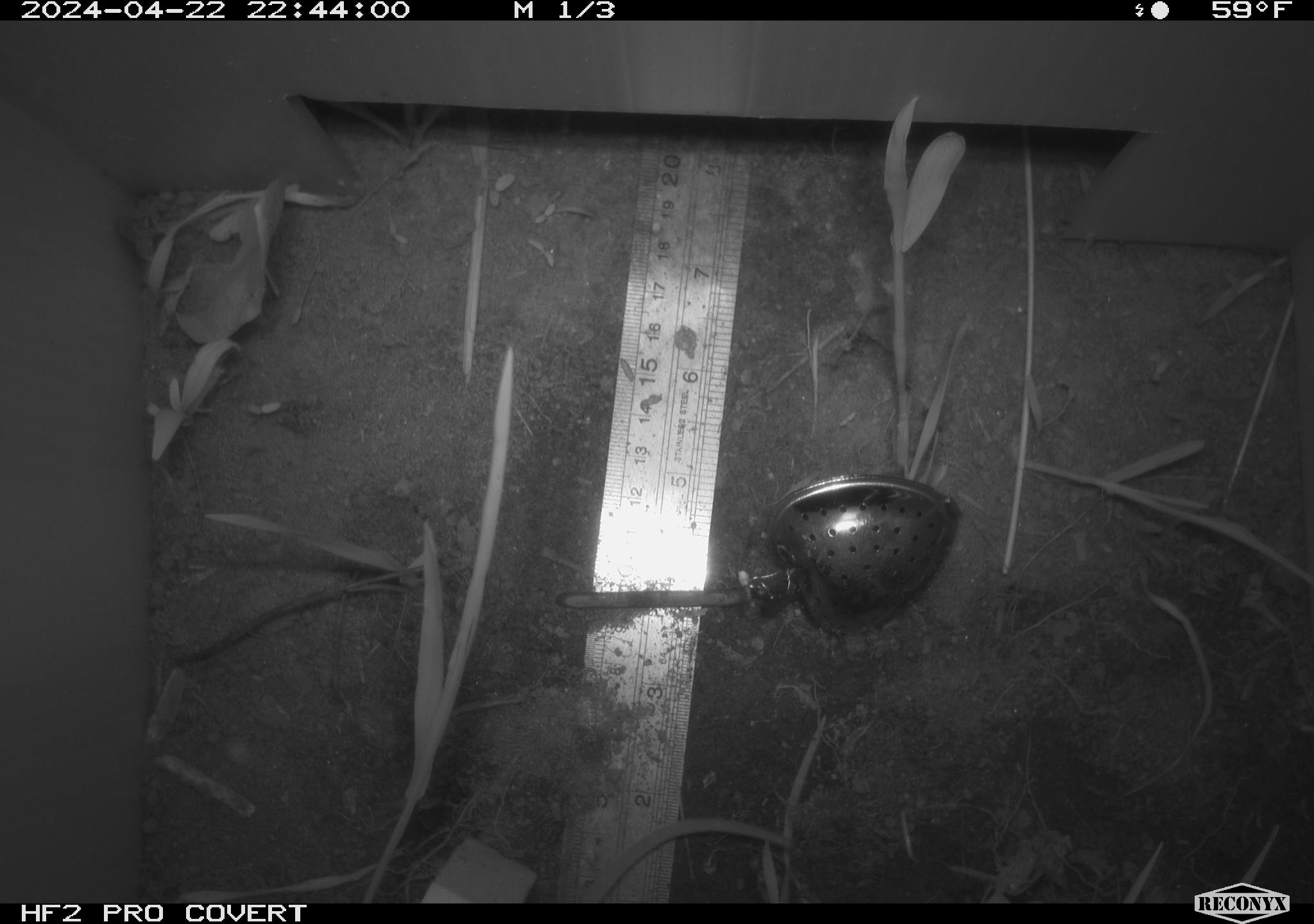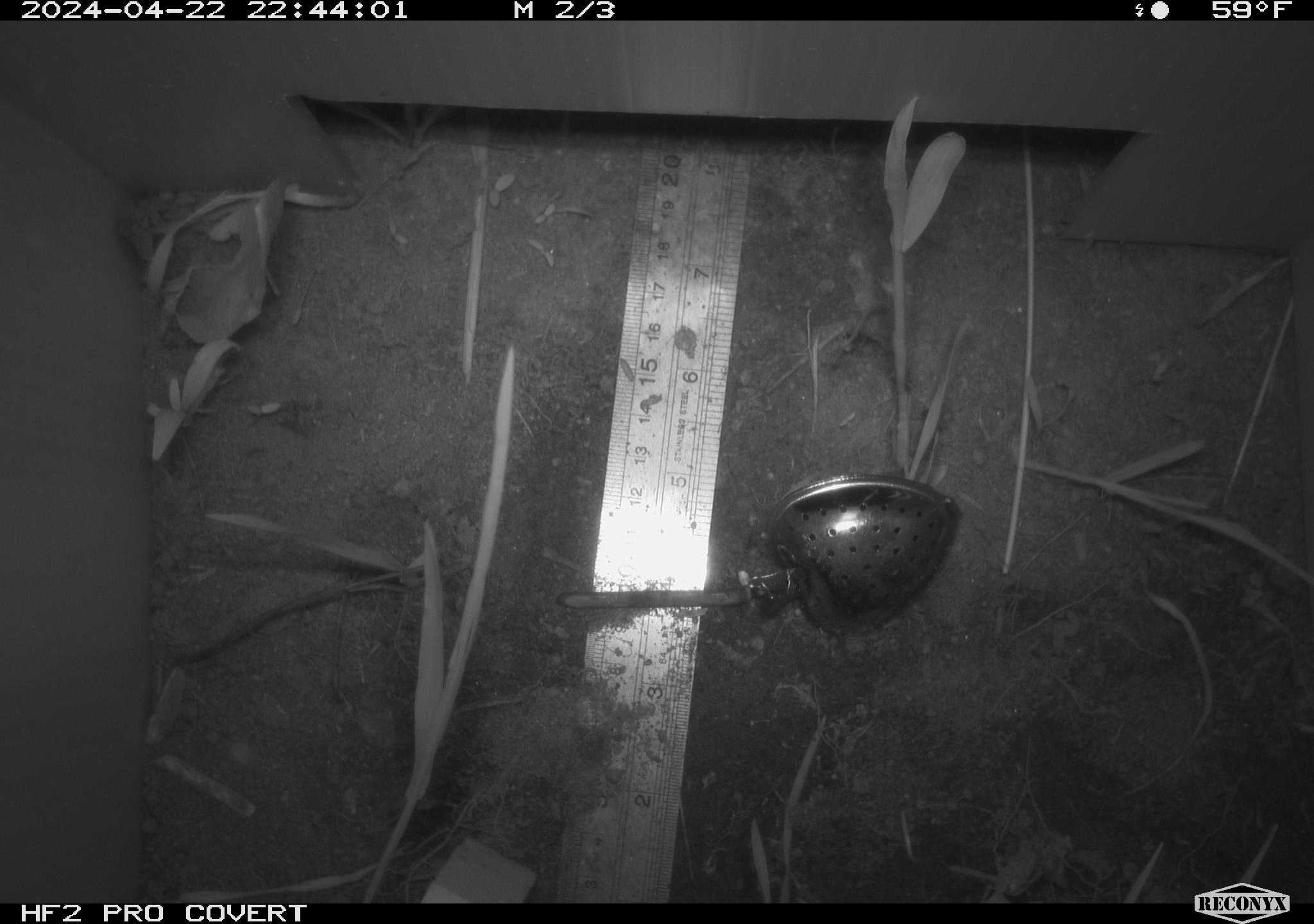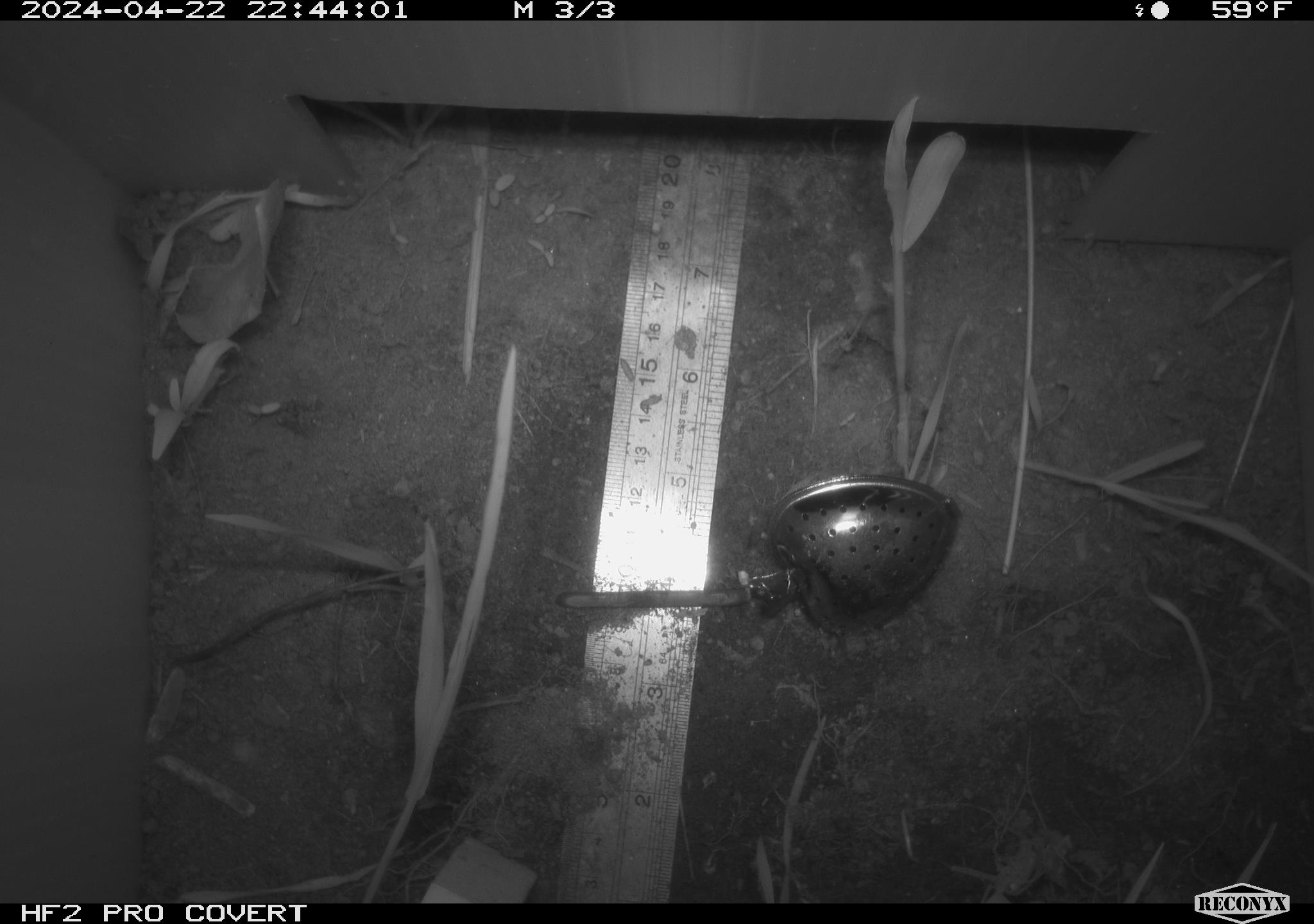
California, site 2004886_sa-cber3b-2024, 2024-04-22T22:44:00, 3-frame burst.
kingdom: Animalia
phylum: Chordata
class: Mammalia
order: Rodentia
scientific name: Rodentia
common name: mouse species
Mouse species (Rodentia).